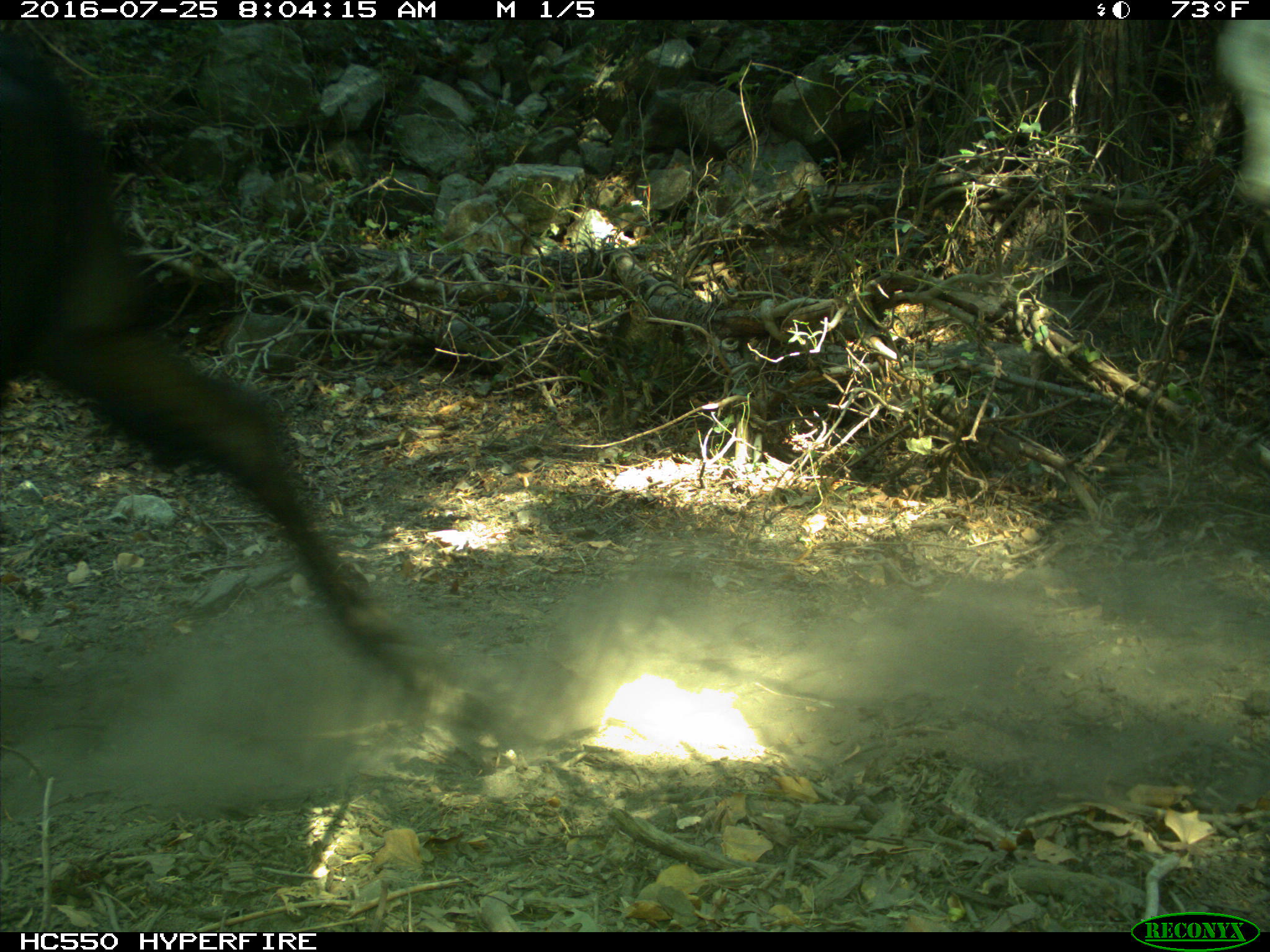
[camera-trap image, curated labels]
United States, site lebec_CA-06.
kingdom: Animalia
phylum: Chordata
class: Mammalia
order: Artiodactyla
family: Bovidae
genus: Bos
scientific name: Bos taurus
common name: domestic cow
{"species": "Bos taurus (domestic cow)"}